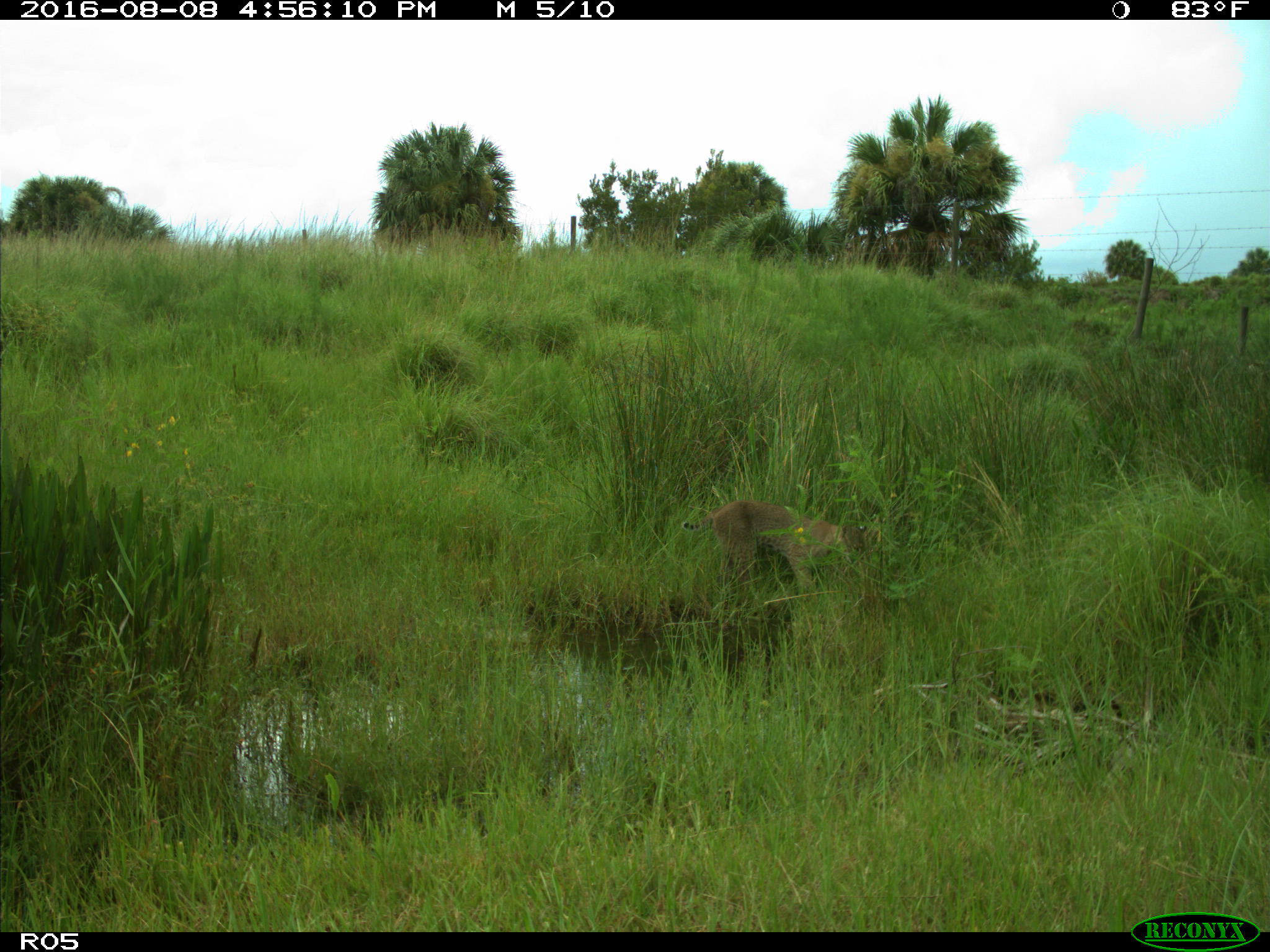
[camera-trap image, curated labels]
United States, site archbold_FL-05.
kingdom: Animalia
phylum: Chordata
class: Mammalia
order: Carnivora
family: Felidae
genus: Lynx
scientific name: Lynx rufus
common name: bobcat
Lynx rufus (bobcat).